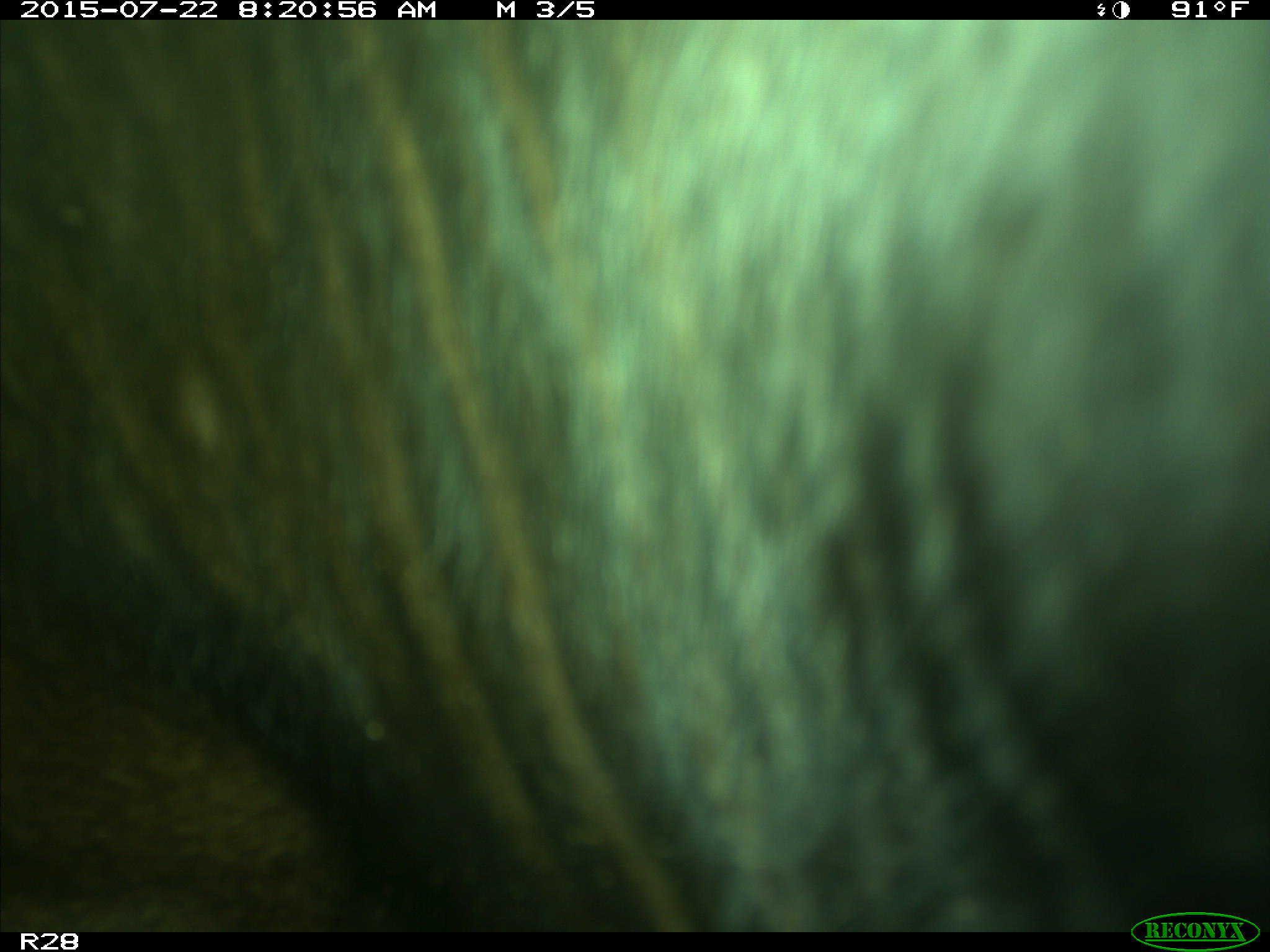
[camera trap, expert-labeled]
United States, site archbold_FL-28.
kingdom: Animalia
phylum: Chordata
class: Mammalia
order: Artiodactyla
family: Bovidae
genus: Bos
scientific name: Bos taurus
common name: domestic cow